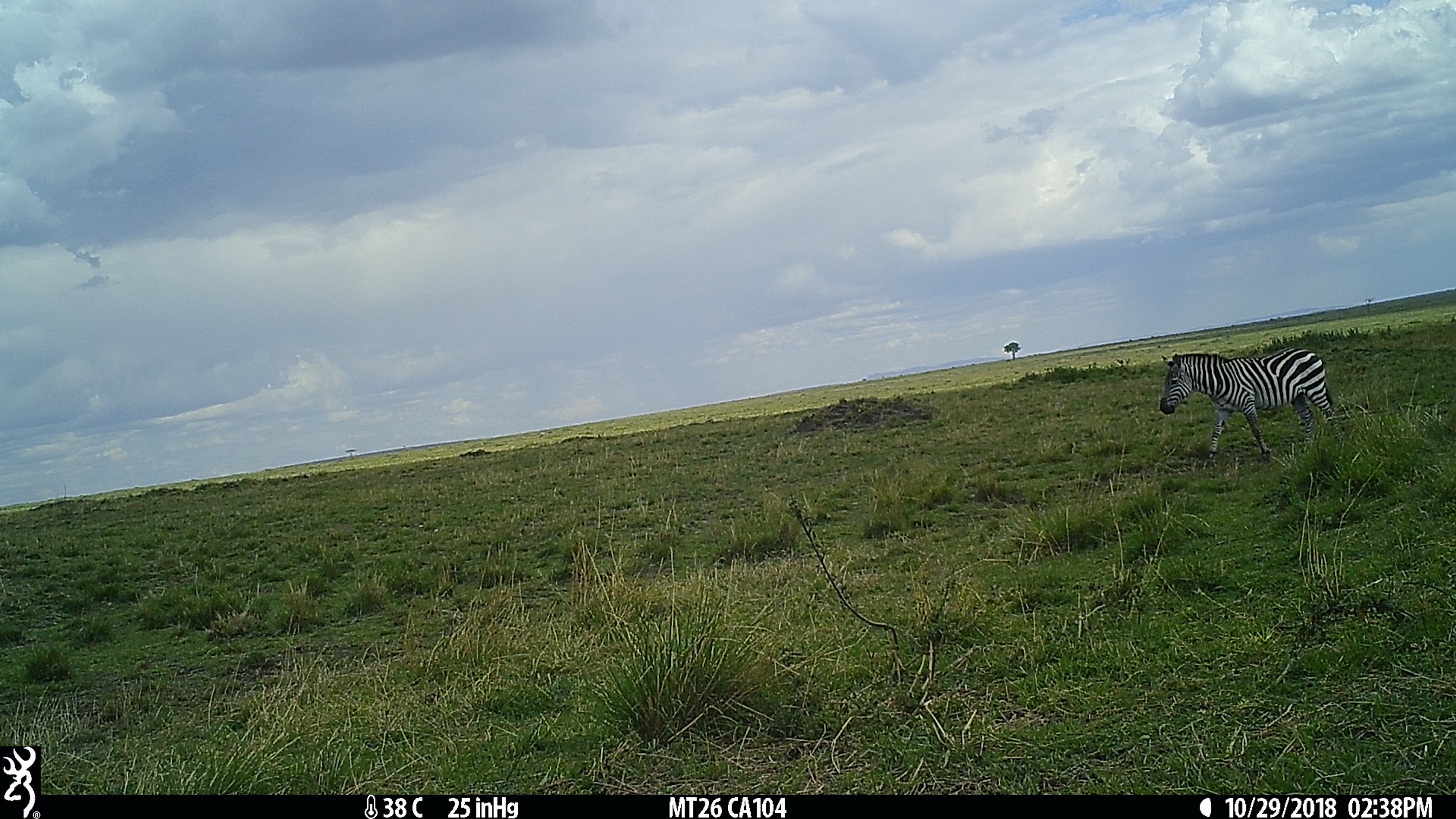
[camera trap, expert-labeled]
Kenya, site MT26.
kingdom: Animalia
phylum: Chordata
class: Mammalia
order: Perissodactyla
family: Equidae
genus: Equus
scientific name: Equus quagga burchellii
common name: burchell's zebra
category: zebra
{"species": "zebra (burchell's zebra) (Equus quagga burchellii)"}